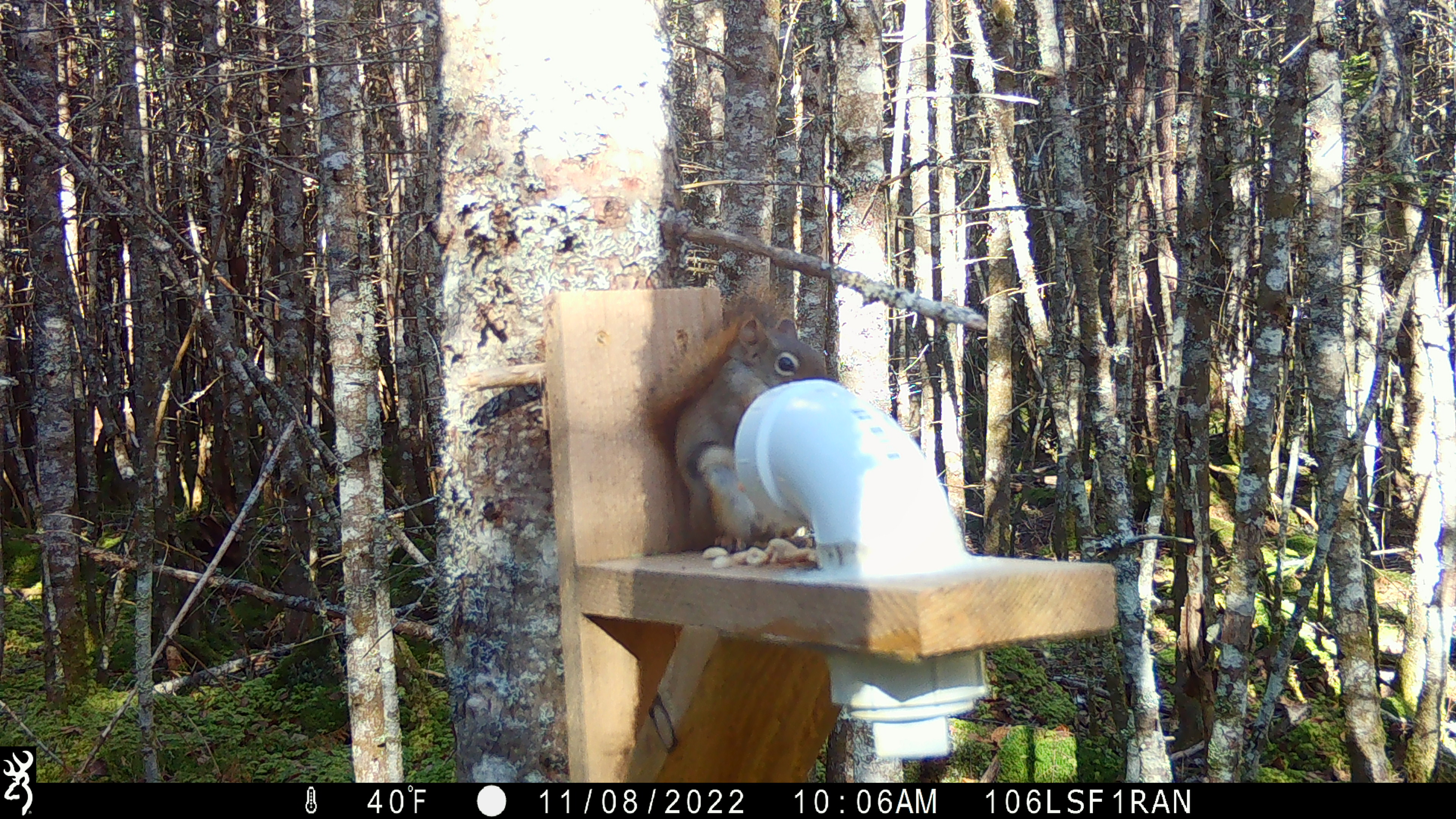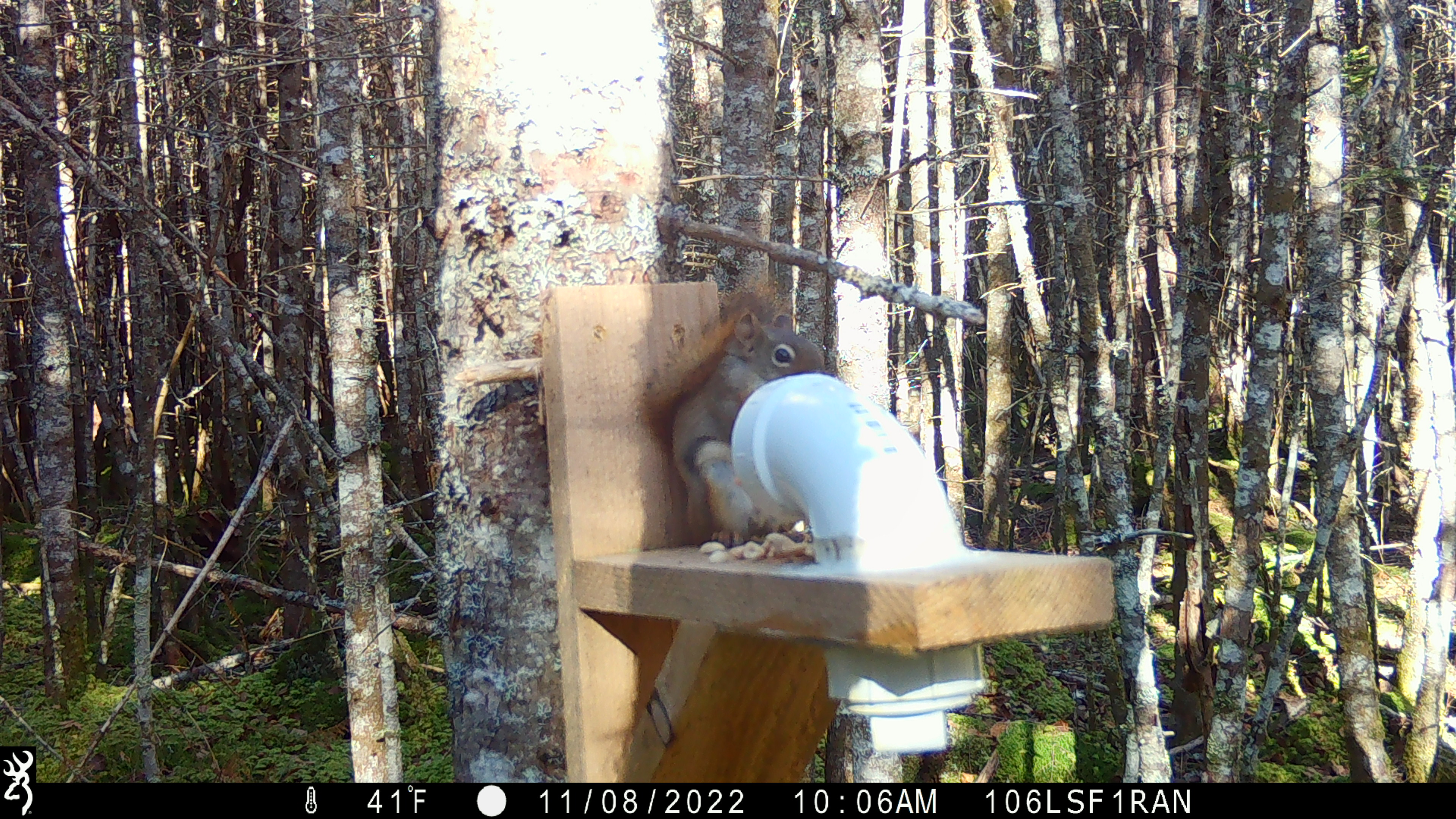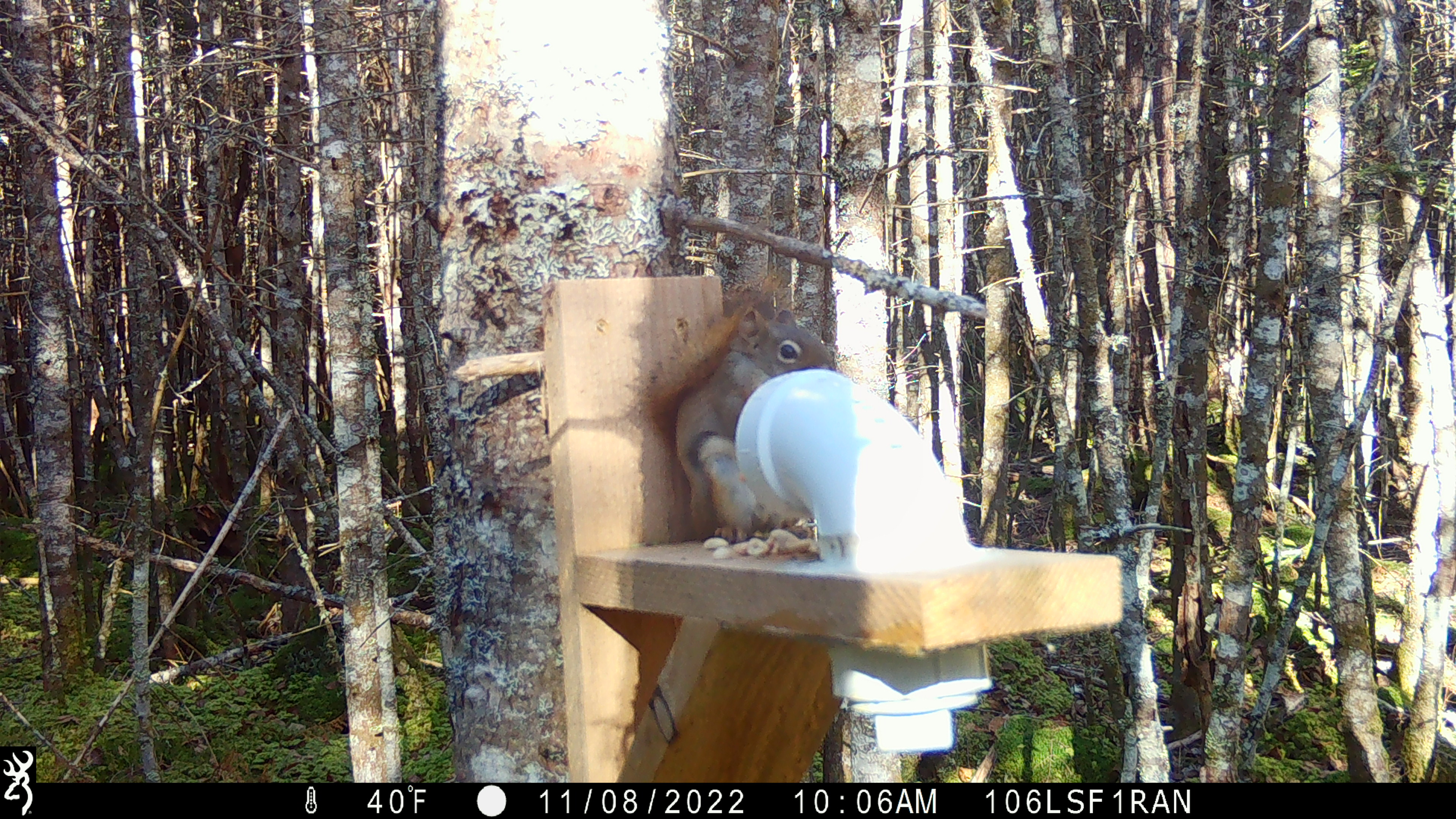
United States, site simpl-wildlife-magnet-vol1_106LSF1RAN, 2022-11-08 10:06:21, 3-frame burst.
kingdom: Animalia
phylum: Chordata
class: Mammalia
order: Rodentia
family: Sciuridae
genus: Tamiasciurus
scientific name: Tamiasciurus hudsonicus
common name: red squirrel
Red squirrel (Tamiasciurus hudsonicus).